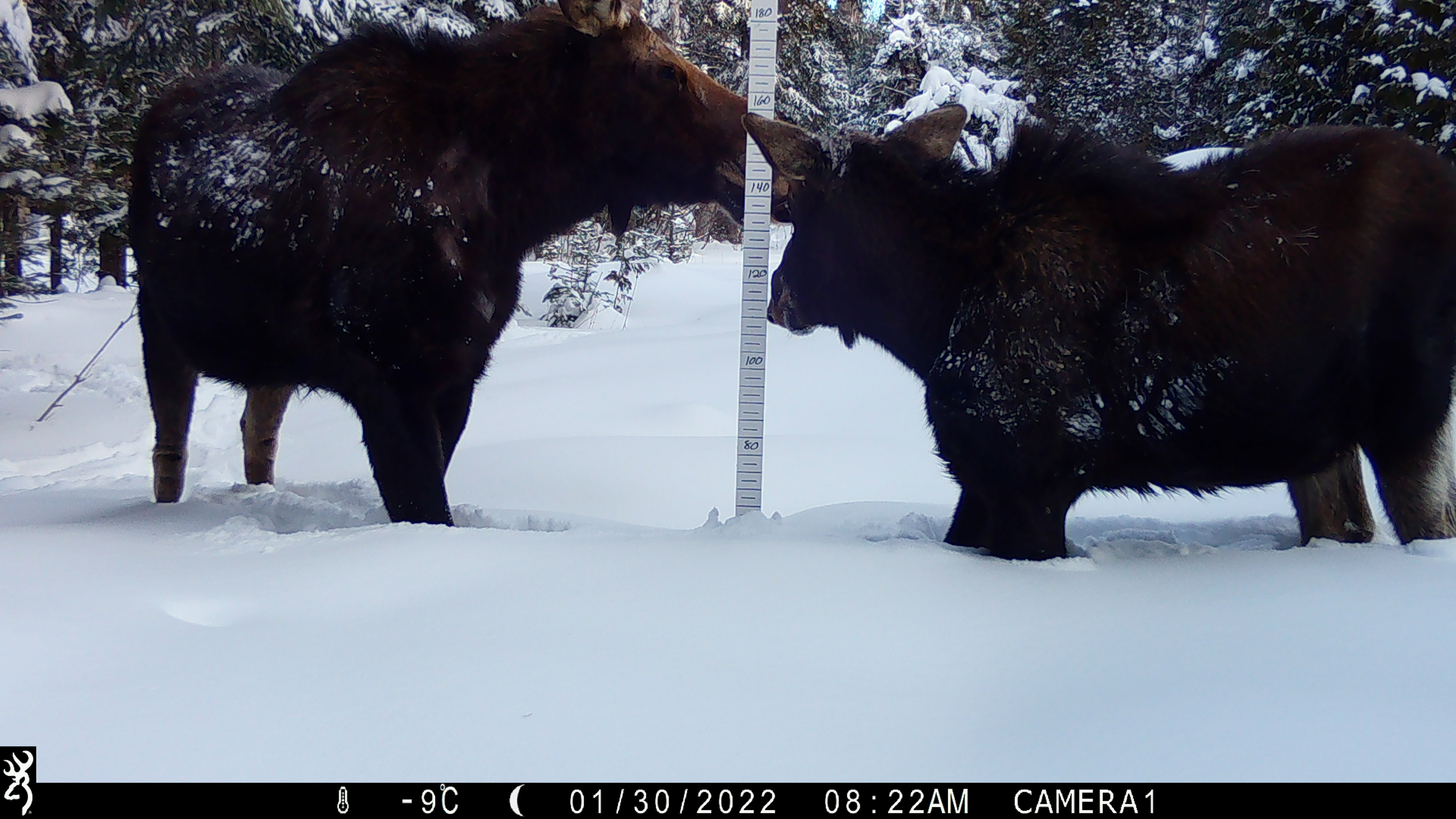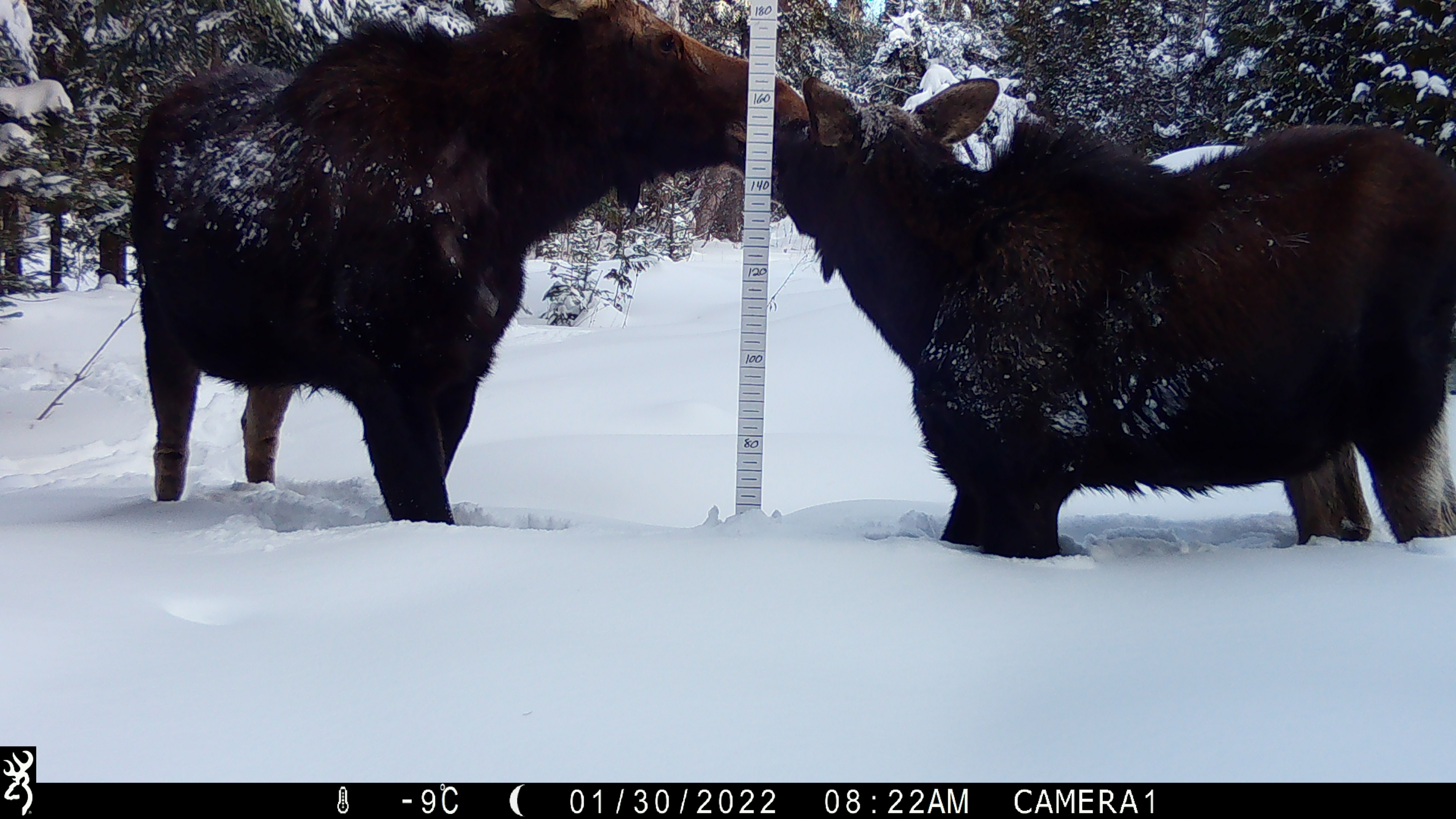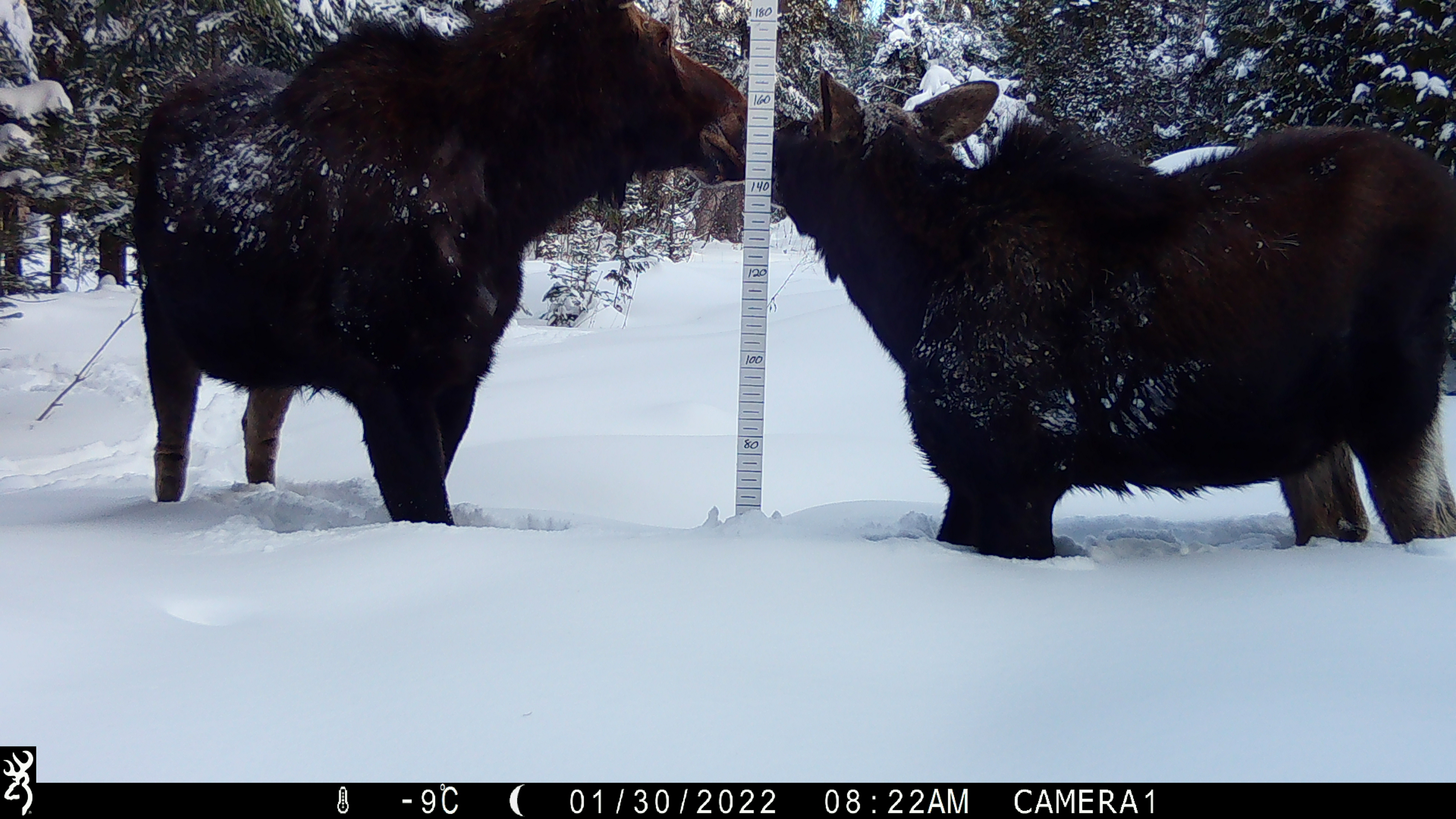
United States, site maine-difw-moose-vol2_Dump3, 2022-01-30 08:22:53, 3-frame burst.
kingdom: Animalia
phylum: Chordata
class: Mammalia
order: Artiodactyla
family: Cervidae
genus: Alces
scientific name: Alces alces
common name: moose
Moose (Alces alces).